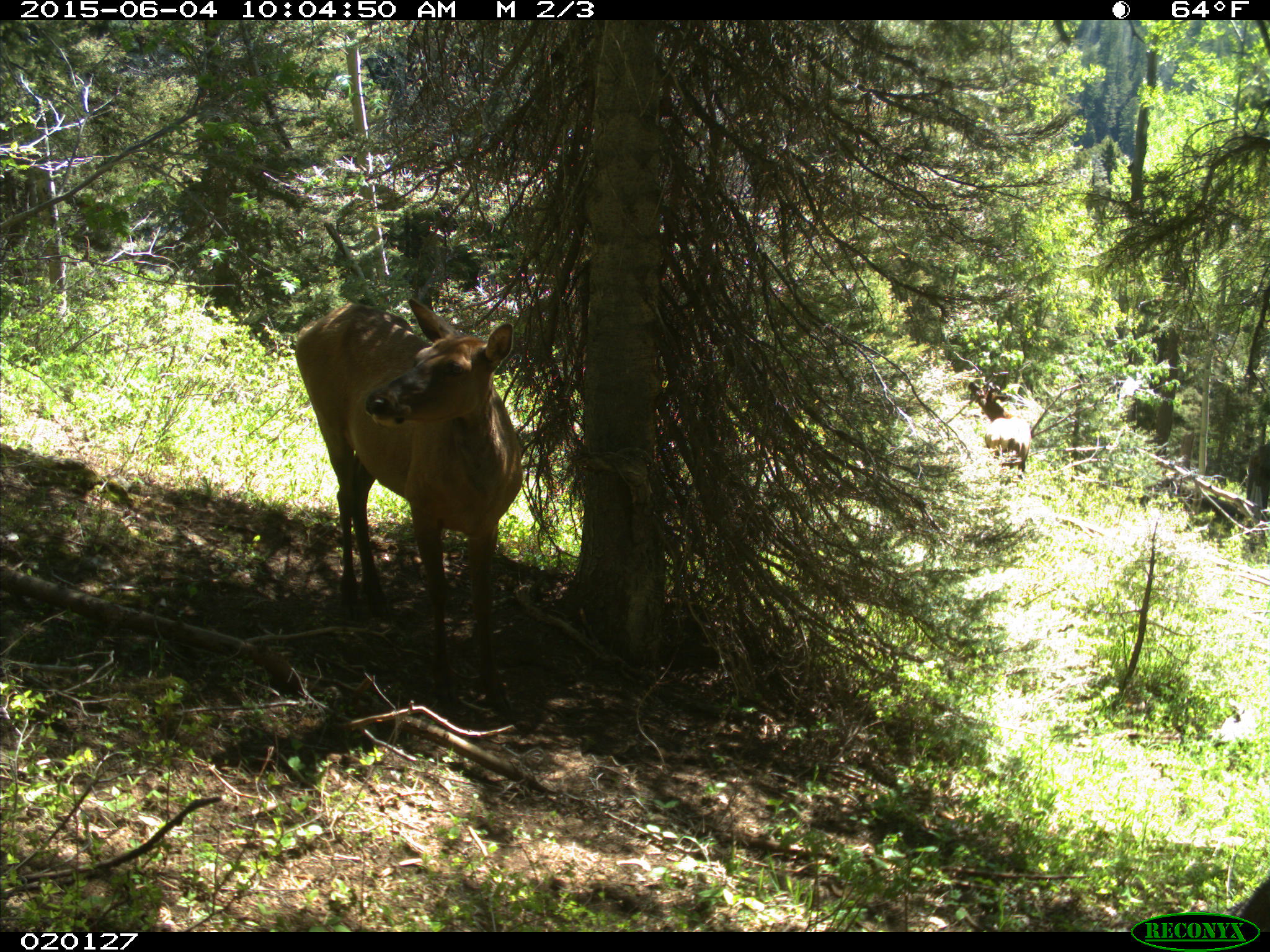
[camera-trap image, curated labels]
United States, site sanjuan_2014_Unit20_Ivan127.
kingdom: Animalia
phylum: Chordata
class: Mammalia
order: Artiodactyla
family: Cervidae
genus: Cervus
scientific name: Cervus elaphus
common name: red deer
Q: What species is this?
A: Cervus elaphus (red deer).